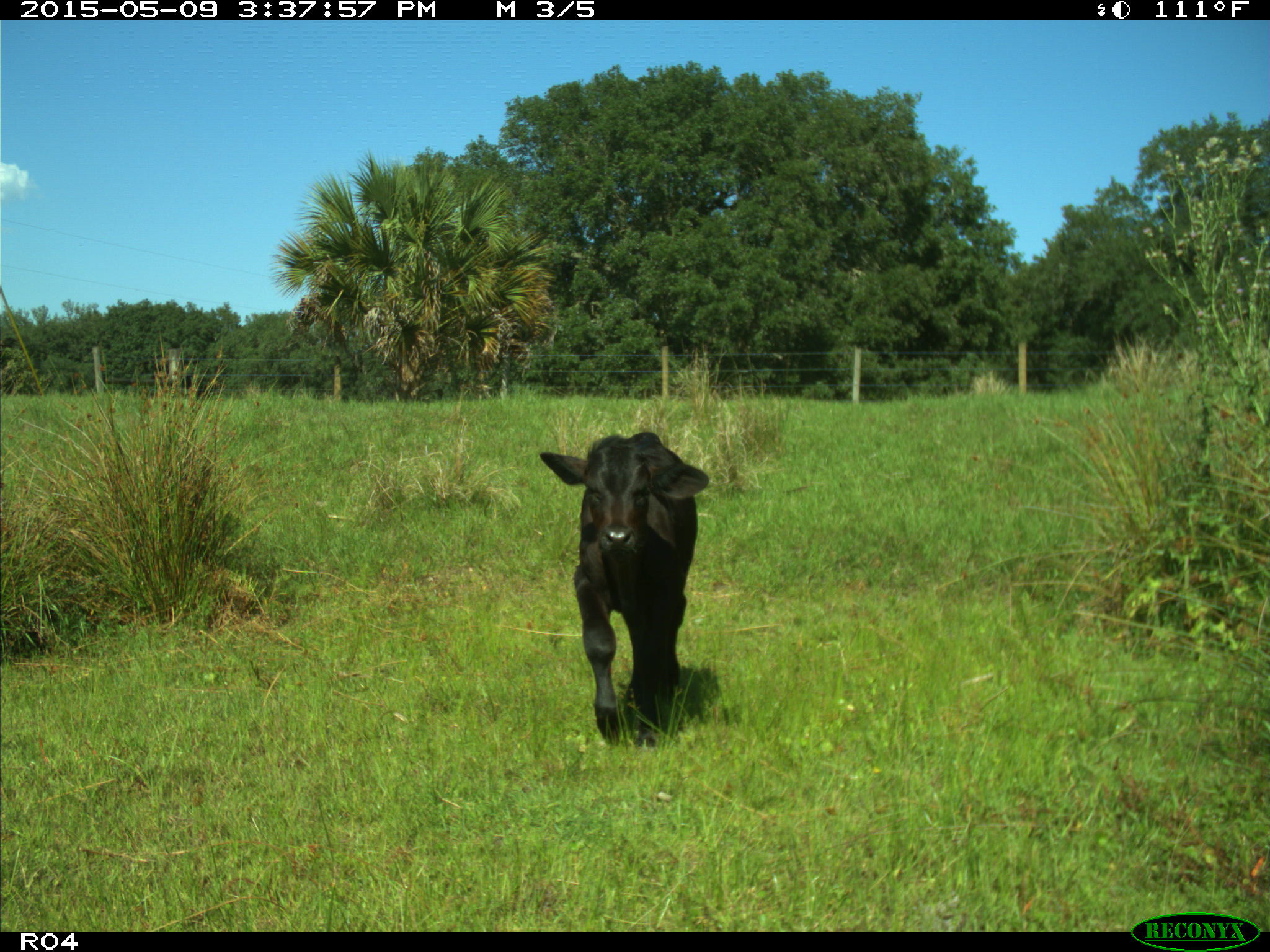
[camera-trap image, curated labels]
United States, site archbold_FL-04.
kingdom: Animalia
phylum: Chordata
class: Mammalia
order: Artiodactyla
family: Bovidae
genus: Bos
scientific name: Bos taurus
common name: domestic cow